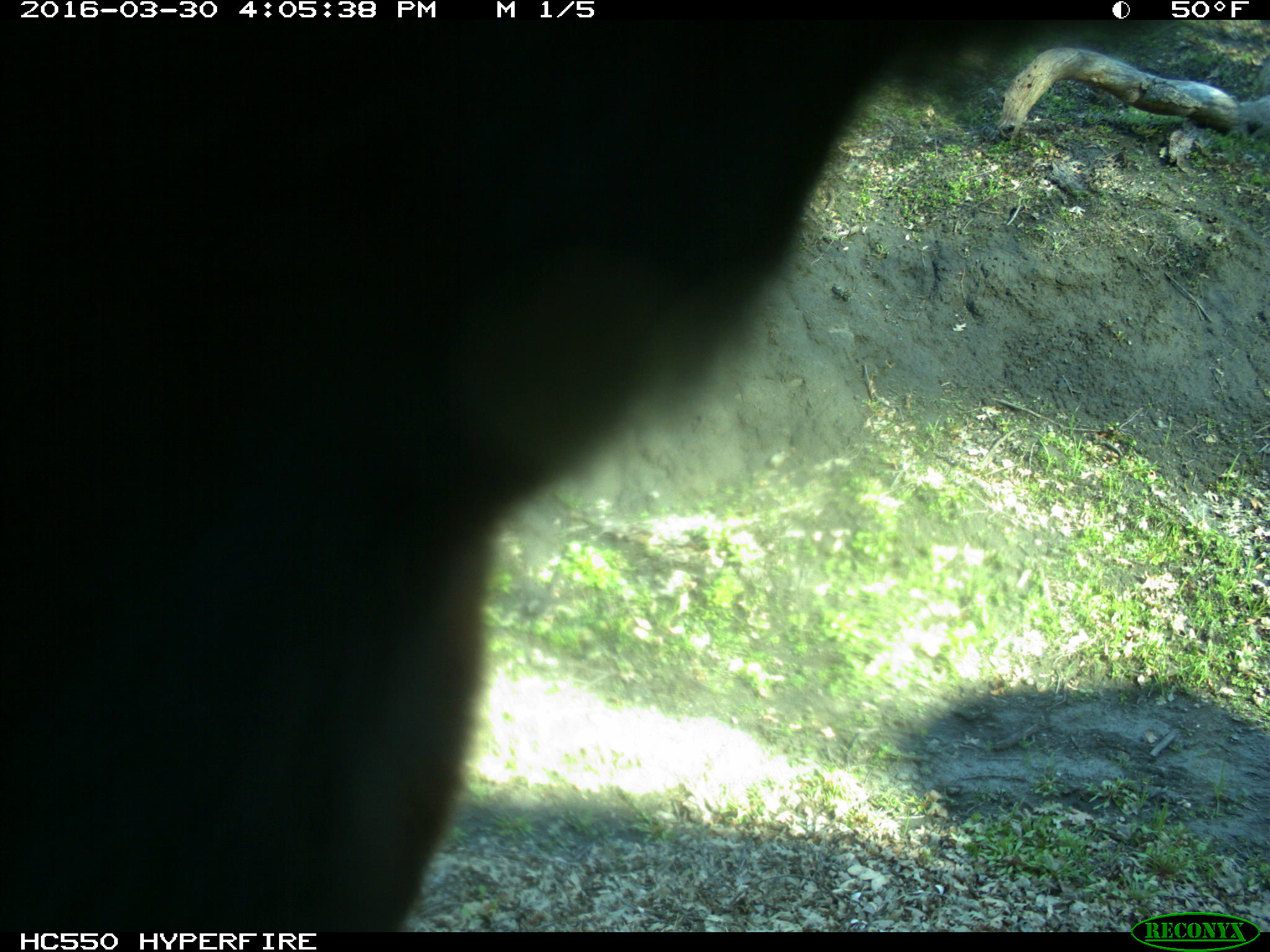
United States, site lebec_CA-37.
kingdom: Animalia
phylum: Chordata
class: Mammalia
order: Artiodactyla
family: Bovidae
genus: Bos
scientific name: Bos taurus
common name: domestic cow